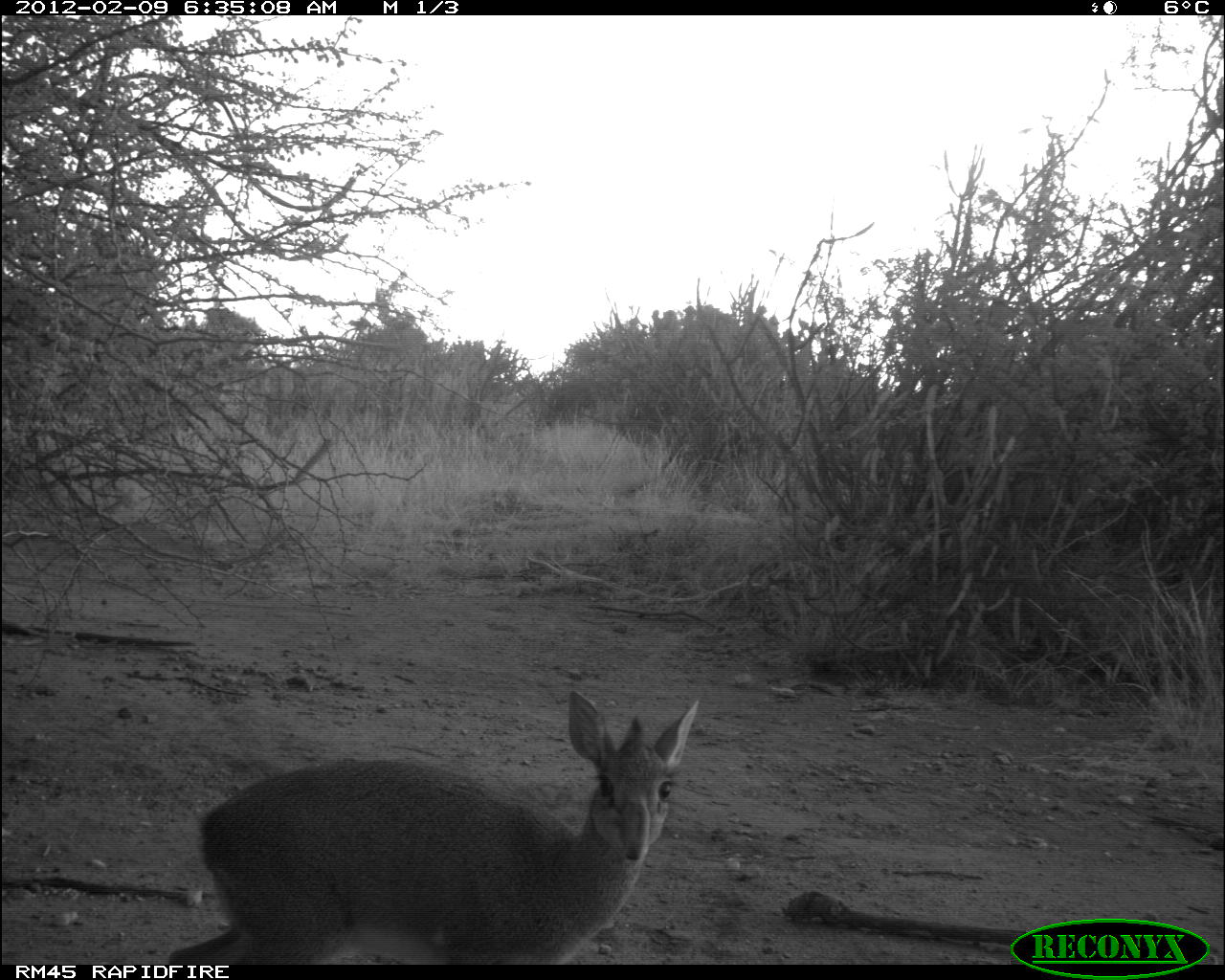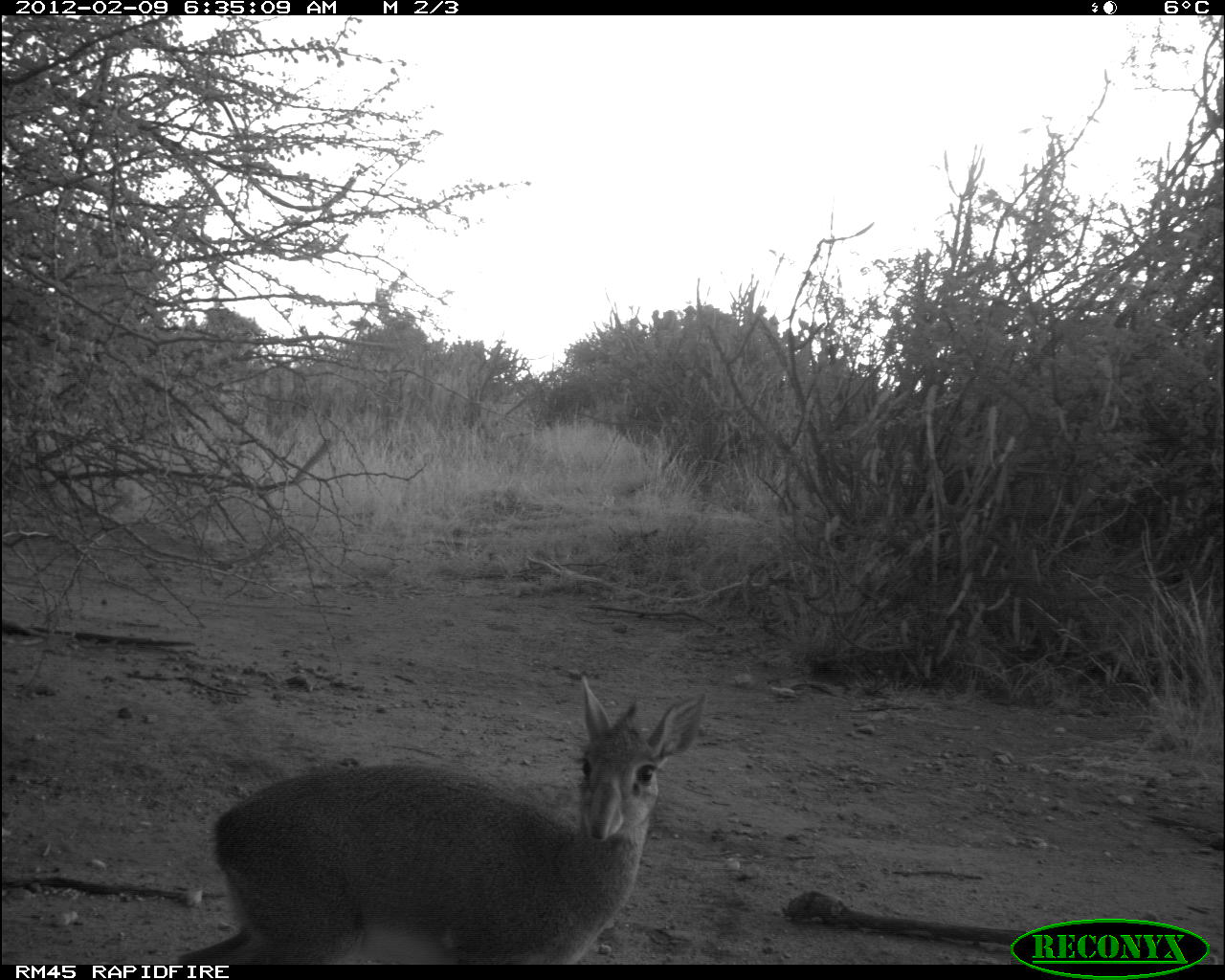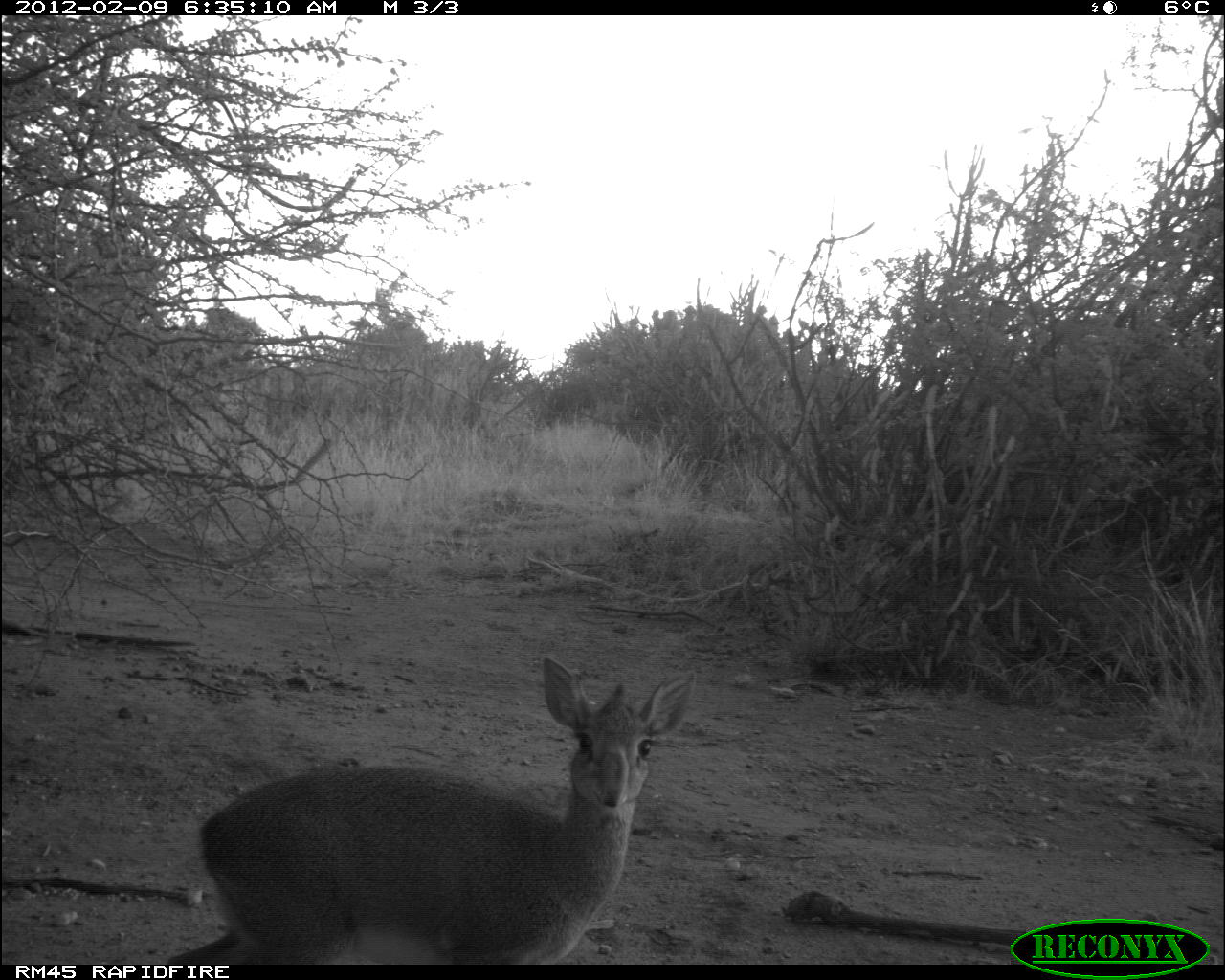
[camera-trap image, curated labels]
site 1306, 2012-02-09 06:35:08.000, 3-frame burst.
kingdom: Animalia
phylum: Chordata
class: Mammalia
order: Artiodactyla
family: Bovidae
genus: Madoqua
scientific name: Madoqua guentheri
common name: günther's dik-dik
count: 1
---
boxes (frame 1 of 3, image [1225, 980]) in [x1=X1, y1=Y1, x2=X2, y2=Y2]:
madoqua guentheri: [x1=166, y1=683, x2=703, y2=965]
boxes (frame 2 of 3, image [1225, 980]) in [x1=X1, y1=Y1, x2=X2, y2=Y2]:
madoqua guentheri: [x1=175, y1=674, x2=706, y2=961]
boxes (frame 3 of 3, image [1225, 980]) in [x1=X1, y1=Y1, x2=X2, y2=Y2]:
madoqua guentheri: [x1=157, y1=655, x2=694, y2=965]